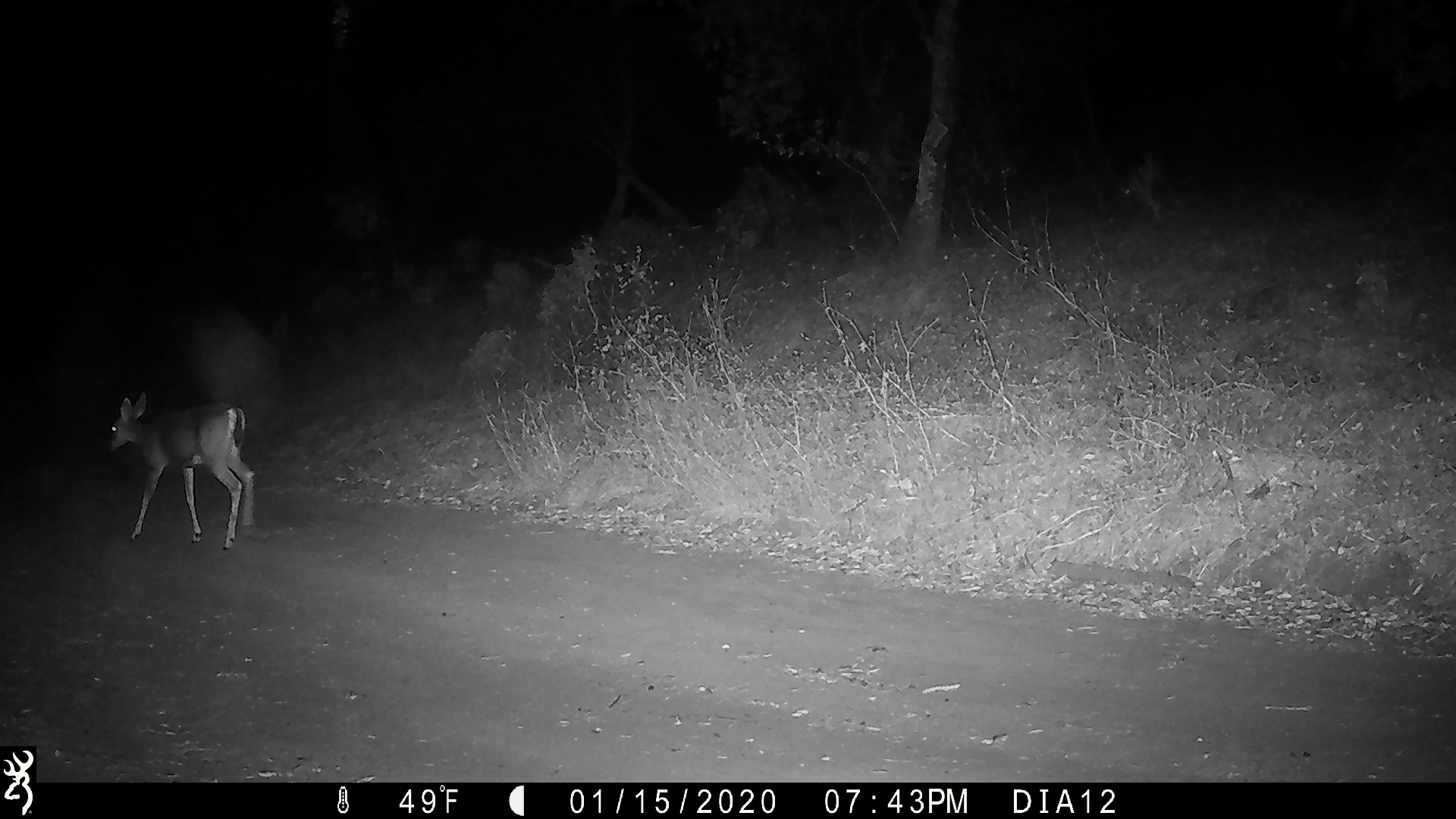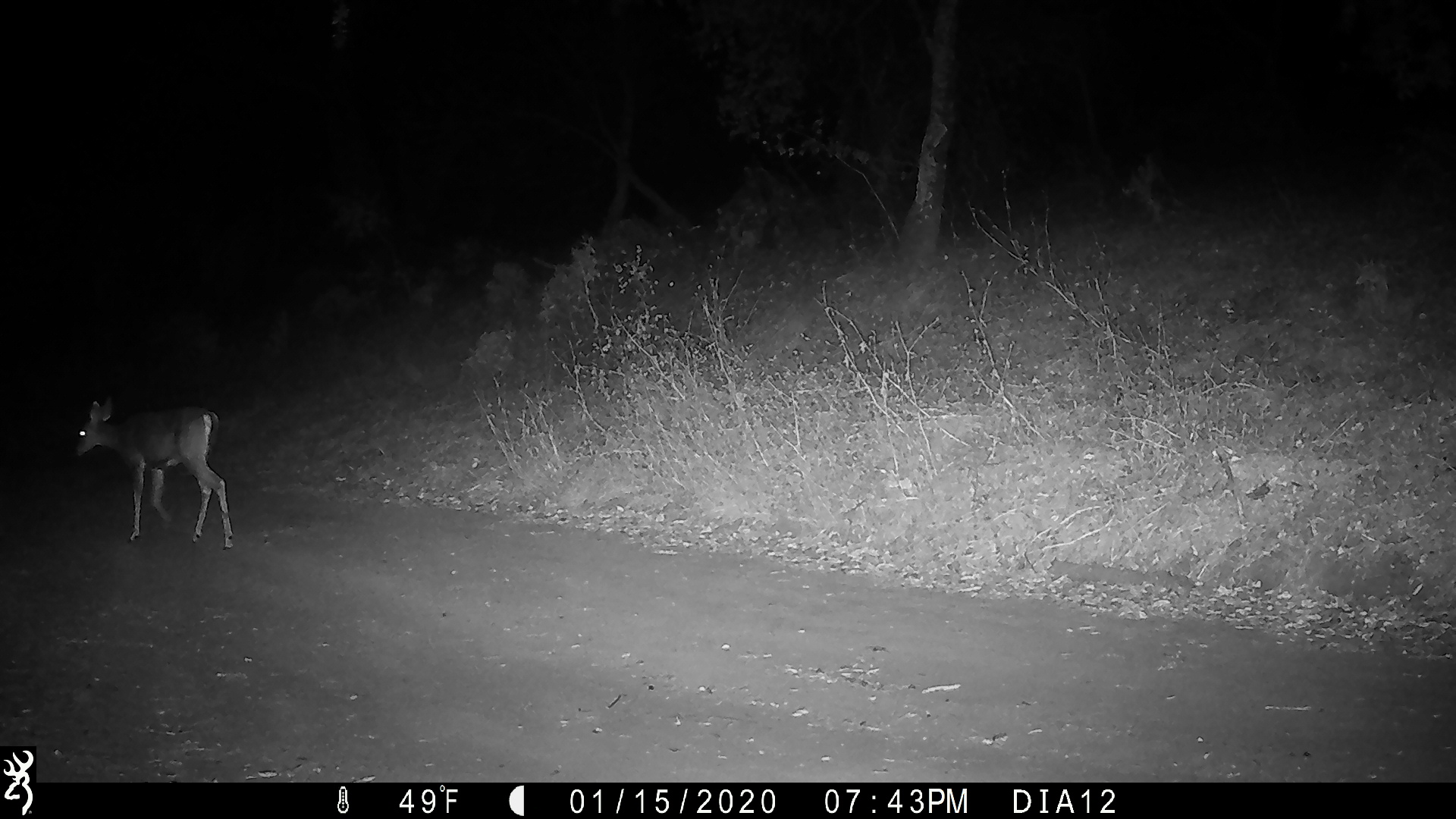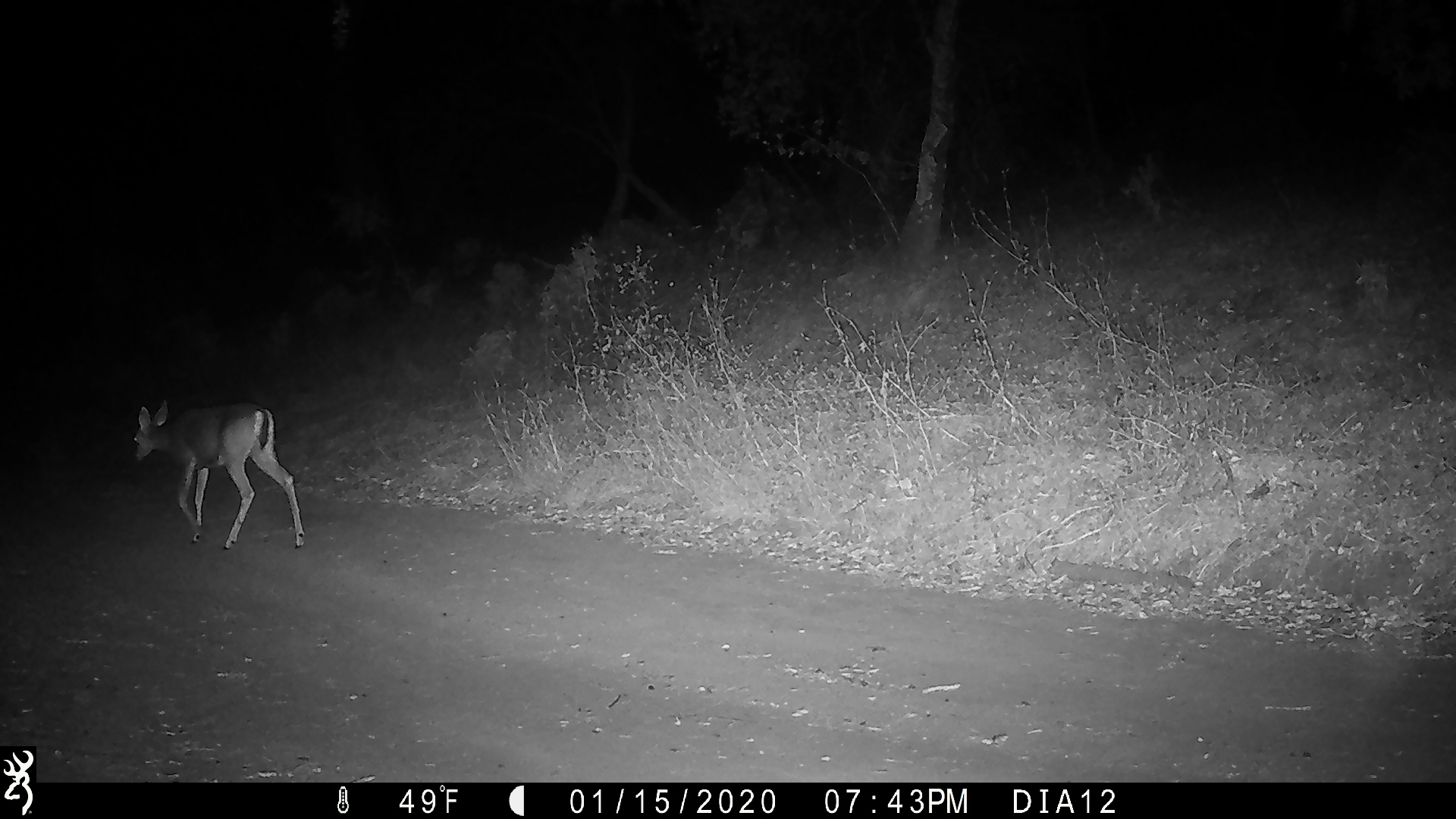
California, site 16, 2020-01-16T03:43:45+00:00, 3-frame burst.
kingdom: Animalia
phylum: Chordata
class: Mammalia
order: Artiodactyla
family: Cervidae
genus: Odocoileus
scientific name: Odocoileus hemionus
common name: mule deer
Mule deer (Odocoileus hemionus).